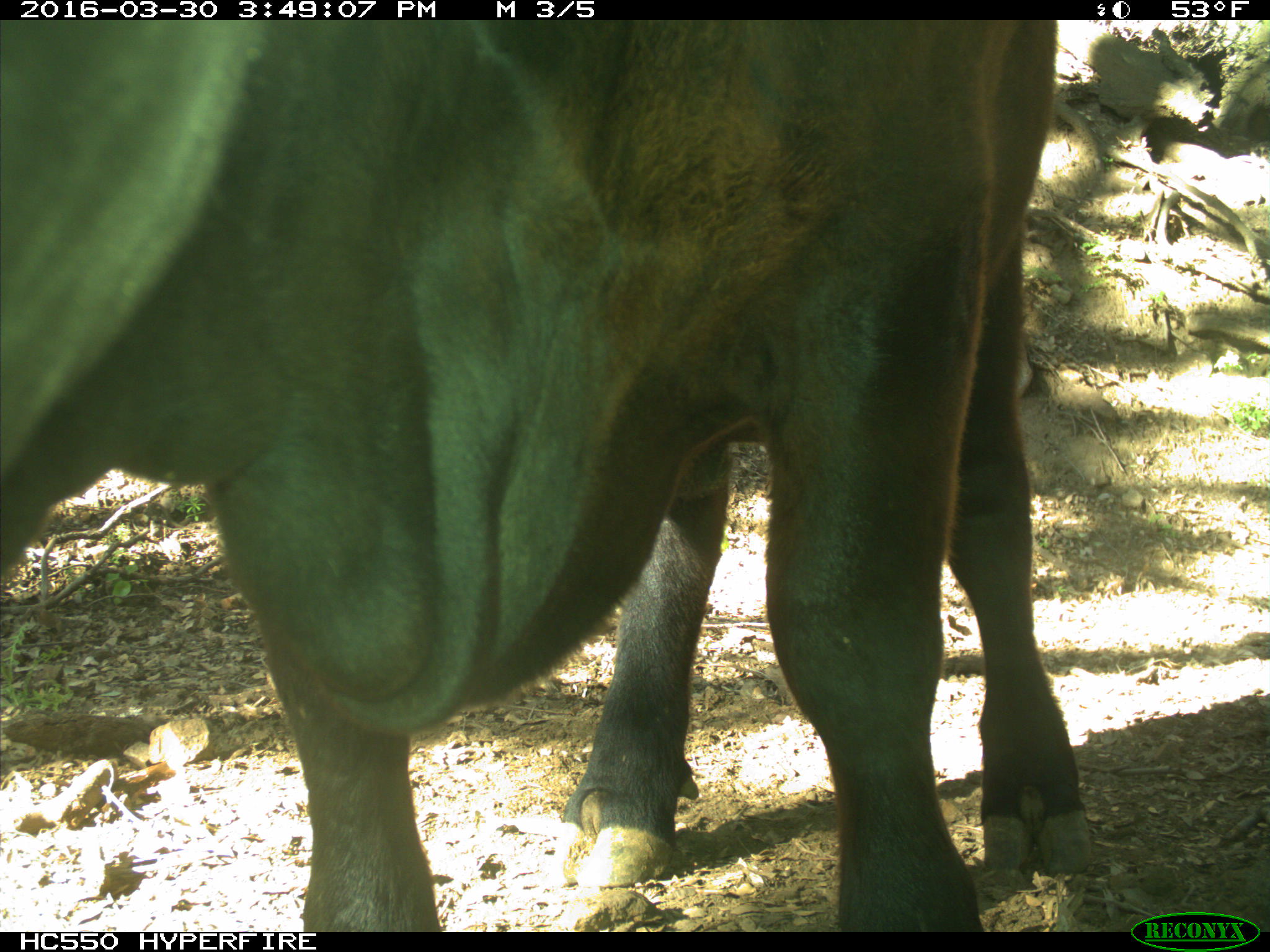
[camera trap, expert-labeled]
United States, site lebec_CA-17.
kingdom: Animalia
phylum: Chordata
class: Mammalia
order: Artiodactyla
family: Bovidae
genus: Bos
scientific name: Bos taurus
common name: domestic cow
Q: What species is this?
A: Bos taurus (domestic cow).